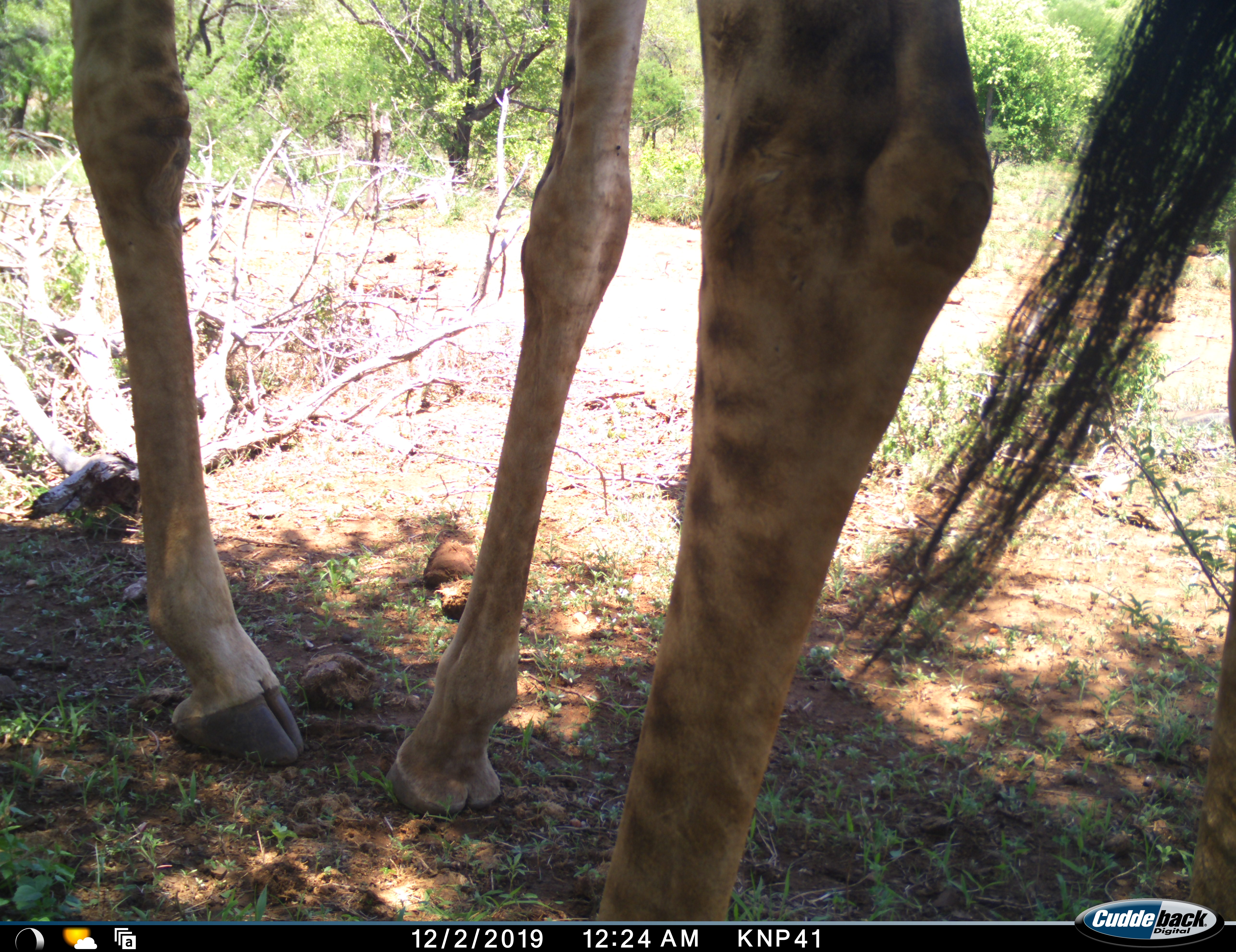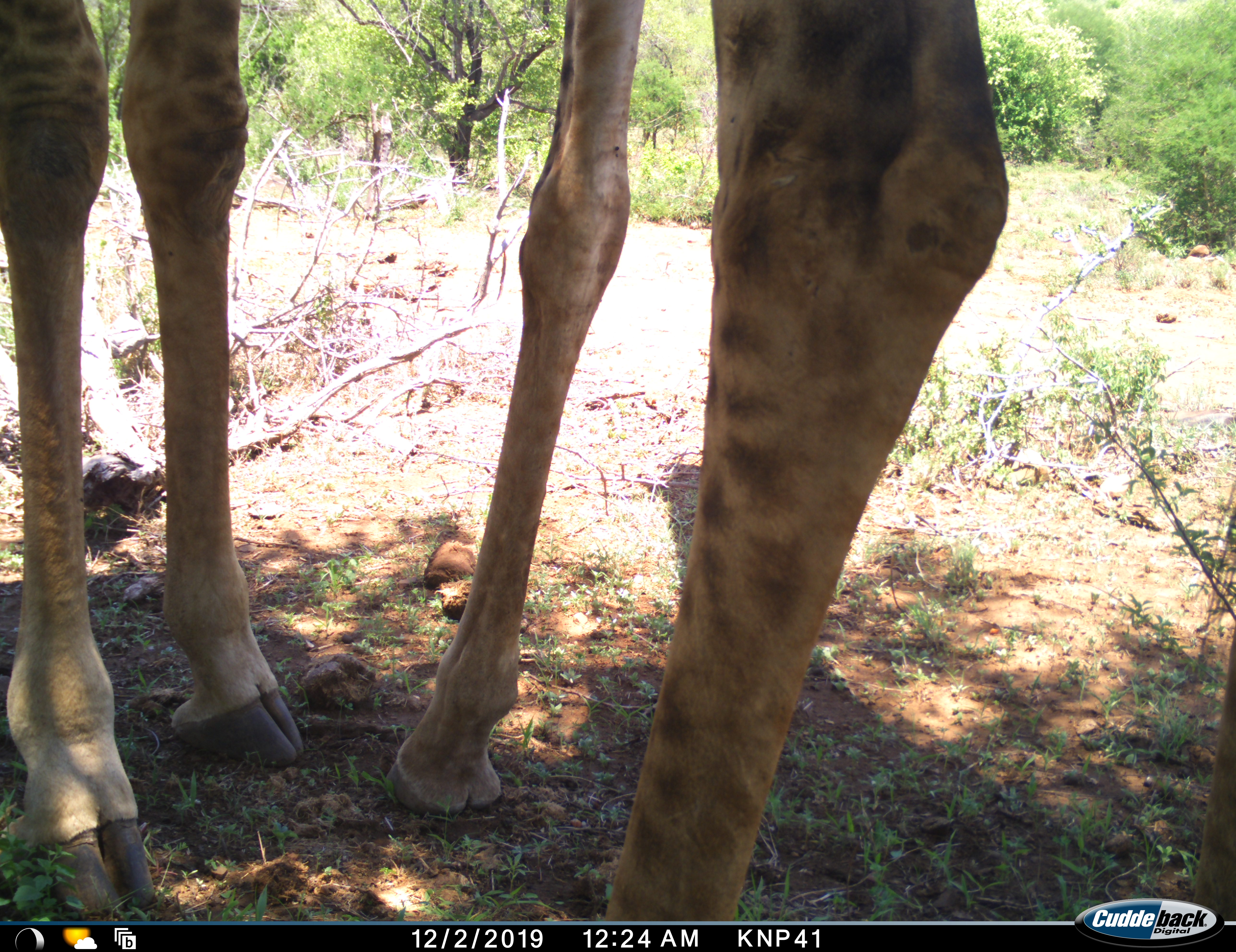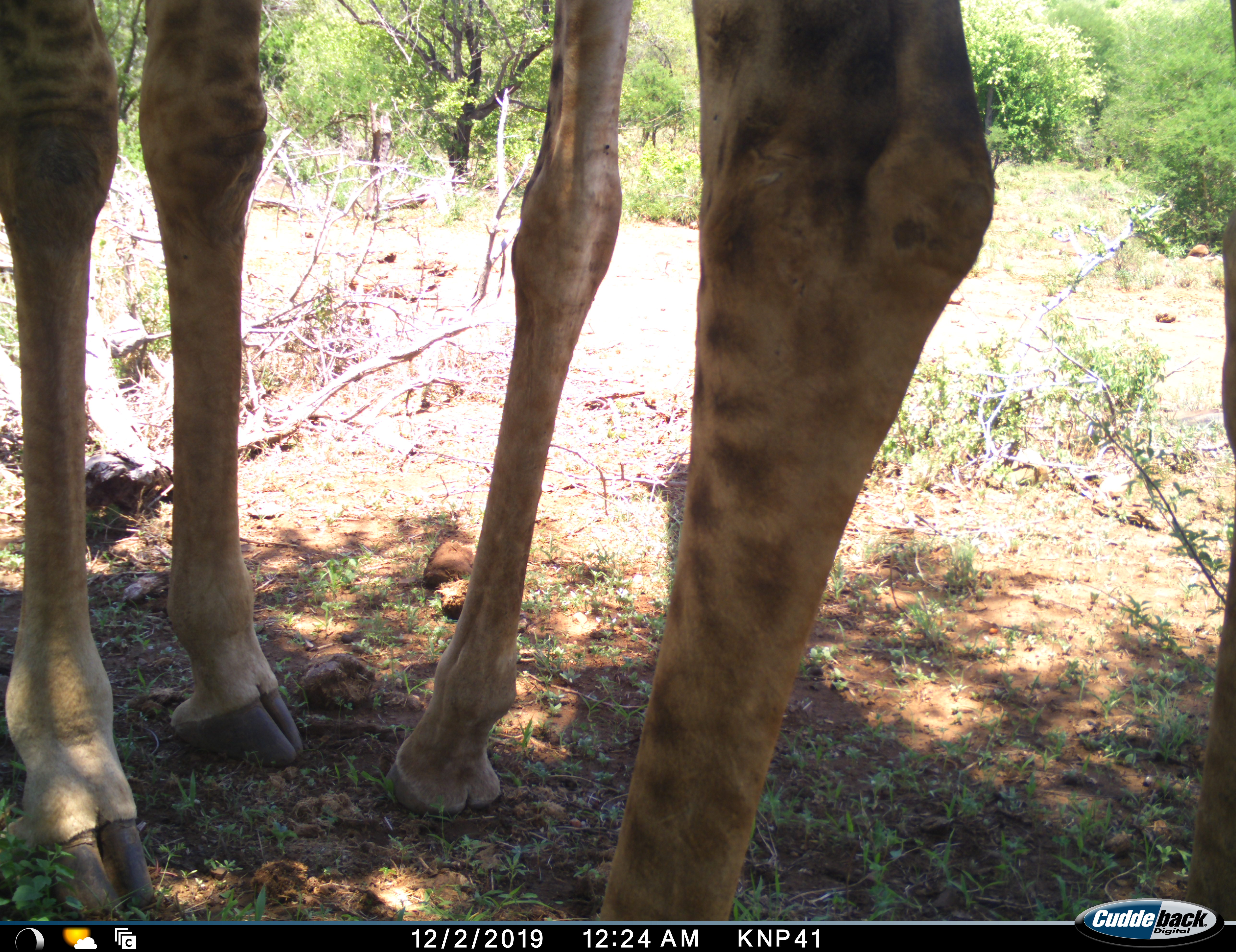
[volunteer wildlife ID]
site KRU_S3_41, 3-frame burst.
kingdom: Animalia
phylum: Chordata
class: Mammalia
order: Artiodactyla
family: Giraffidae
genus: Giraffa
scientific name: Giraffa camelopardalis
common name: giraffe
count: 2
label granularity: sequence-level